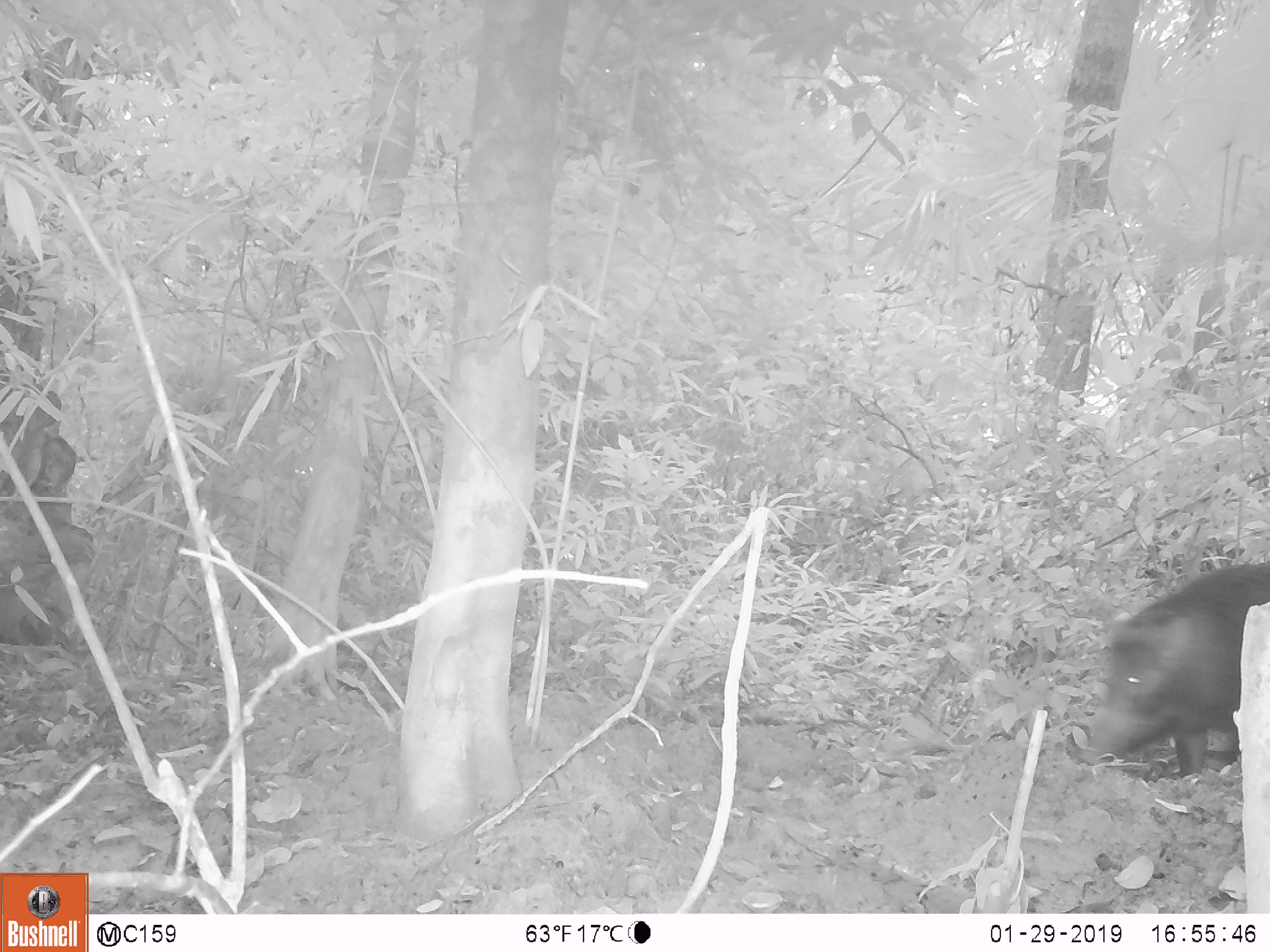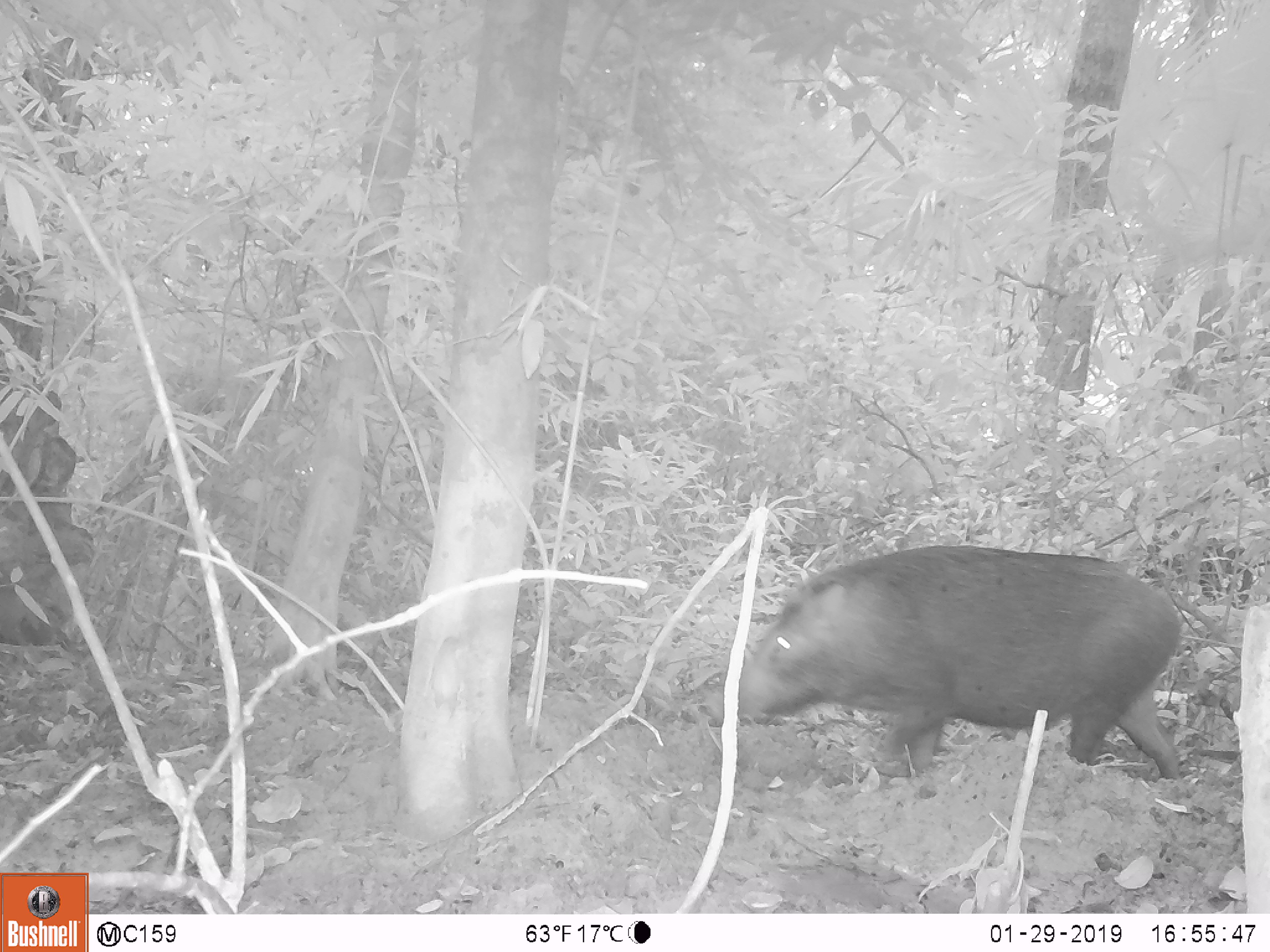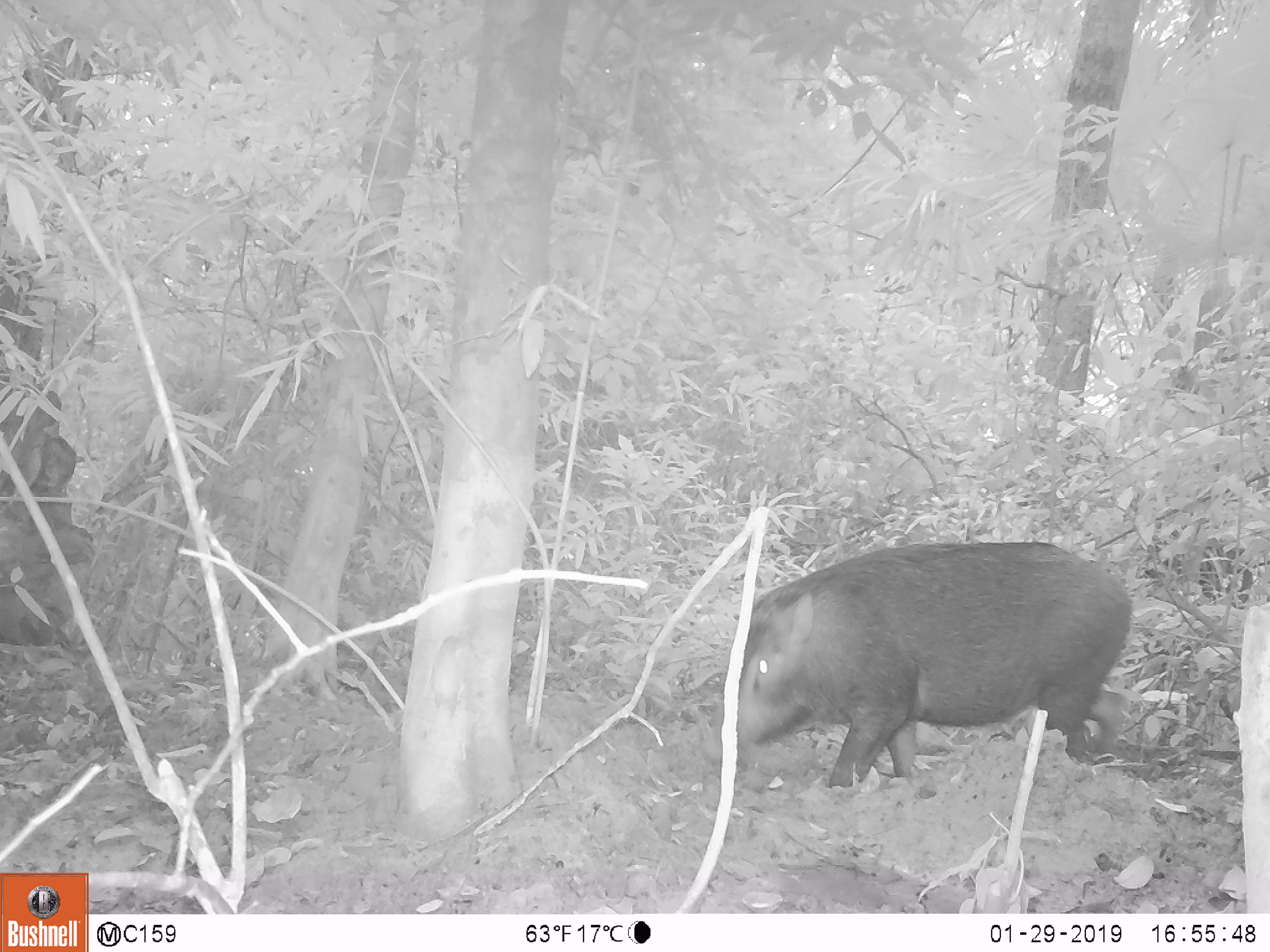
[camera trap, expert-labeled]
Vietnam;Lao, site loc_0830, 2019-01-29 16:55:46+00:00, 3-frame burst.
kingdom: Animalia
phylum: Chordata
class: Mammalia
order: Artiodactyla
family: Suidae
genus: Sus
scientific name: Sus scrofa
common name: eurasian wild pig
Eurasian wild pig (Sus scrofa). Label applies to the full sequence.